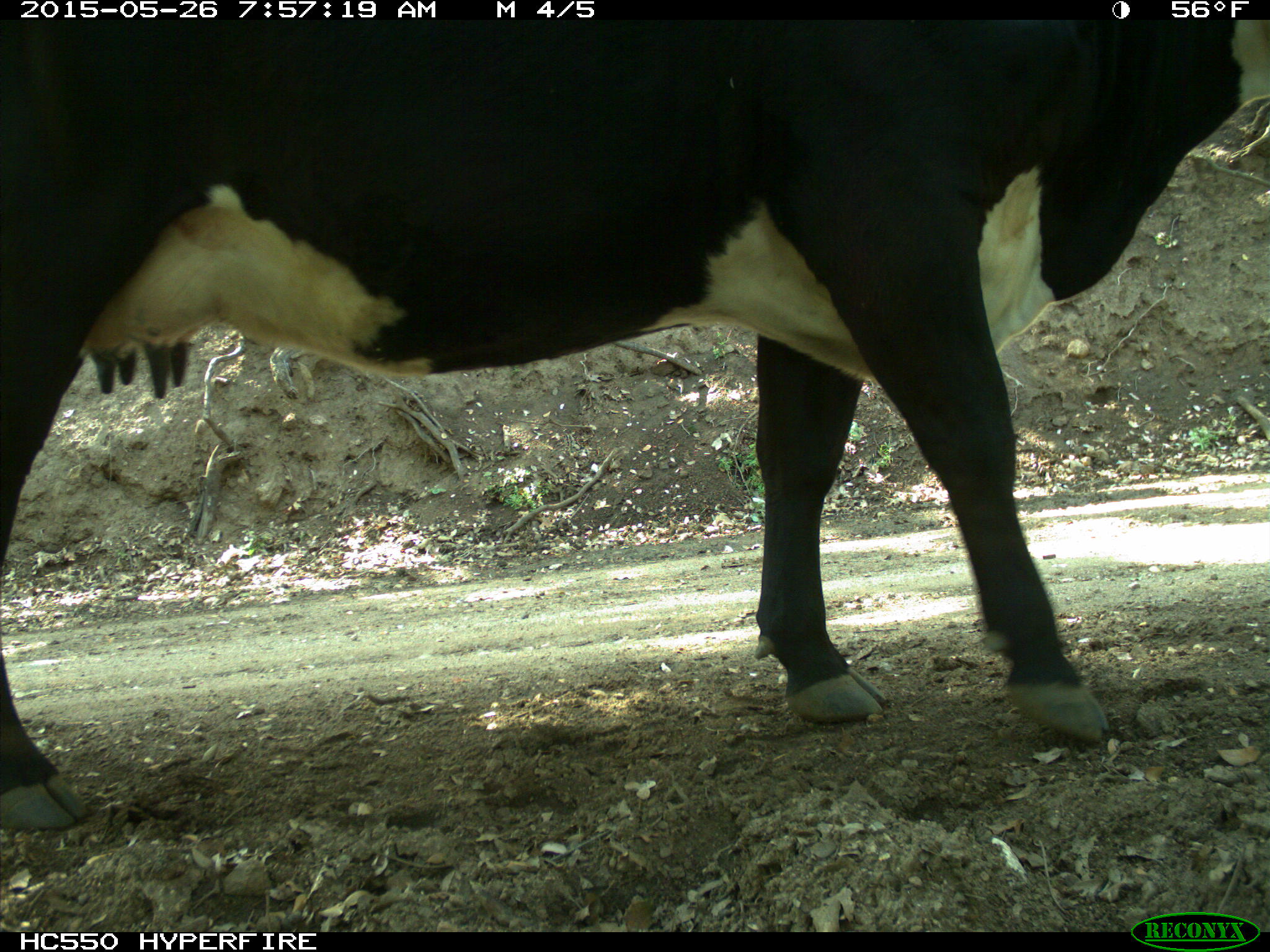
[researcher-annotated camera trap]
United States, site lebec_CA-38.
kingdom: Animalia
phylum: Chordata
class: Mammalia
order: Artiodactyla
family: Bovidae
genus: Bos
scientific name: Bos taurus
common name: domestic cow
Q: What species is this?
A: Bos taurus (domestic cow).